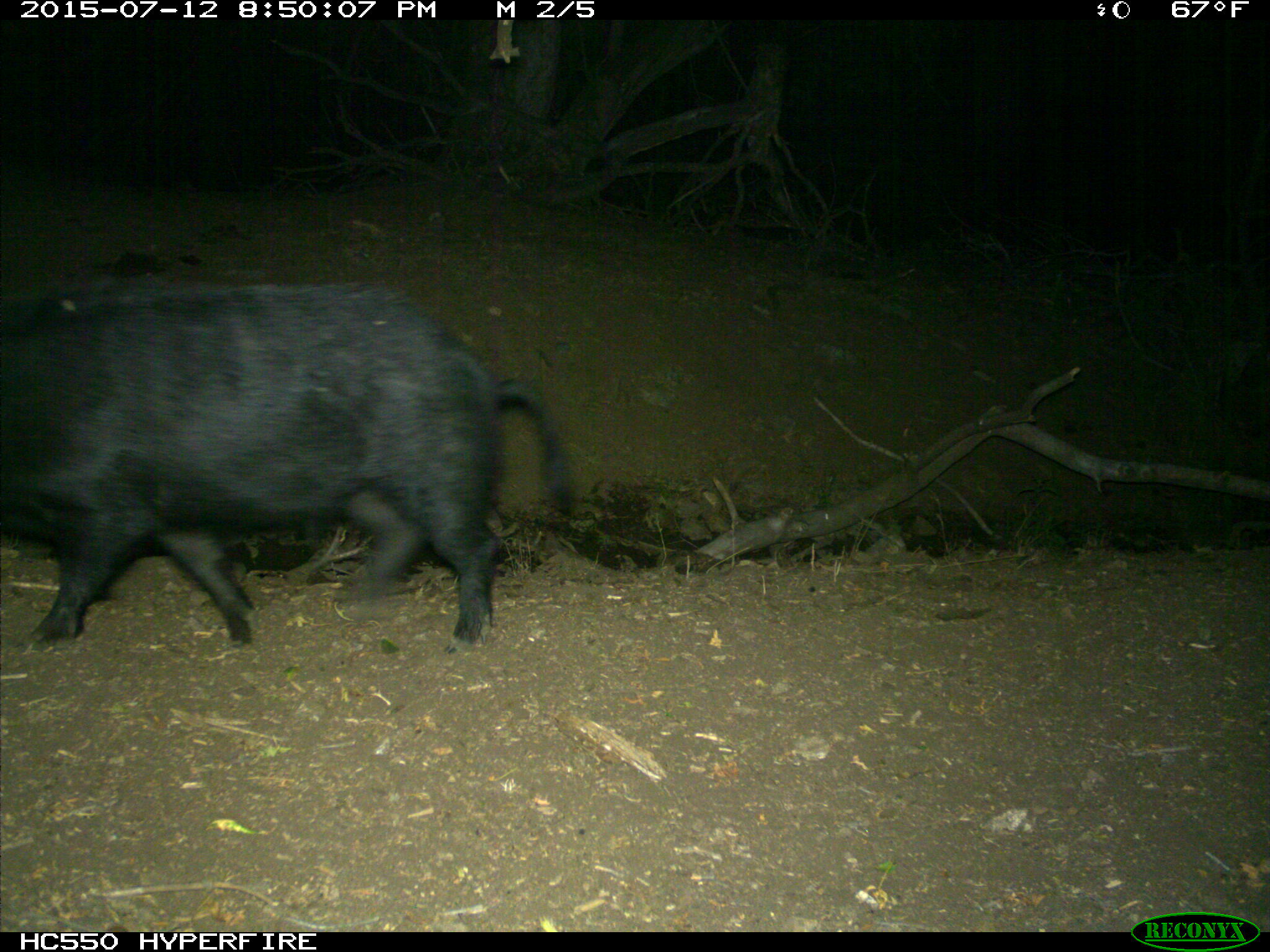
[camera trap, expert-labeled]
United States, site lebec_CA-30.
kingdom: Animalia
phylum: Chordata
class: Mammalia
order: Artiodactyla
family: Suidae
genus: Sus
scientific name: Sus scrofa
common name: wild boar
Sus scrofa (wild boar).